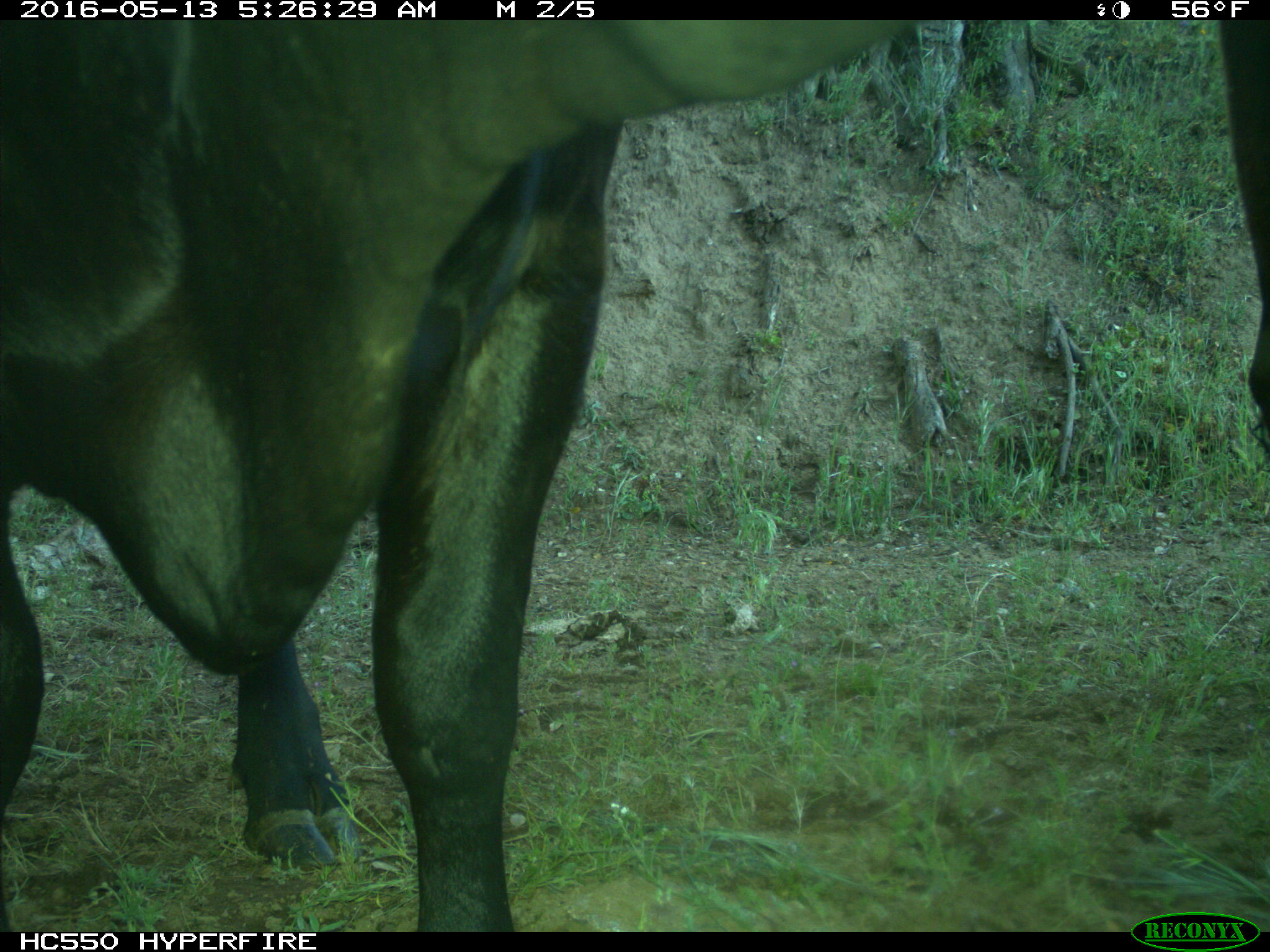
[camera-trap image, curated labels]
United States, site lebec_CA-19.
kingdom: Animalia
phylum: Chordata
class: Mammalia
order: Artiodactyla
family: Bovidae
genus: Bos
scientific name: Bos taurus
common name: domestic cow